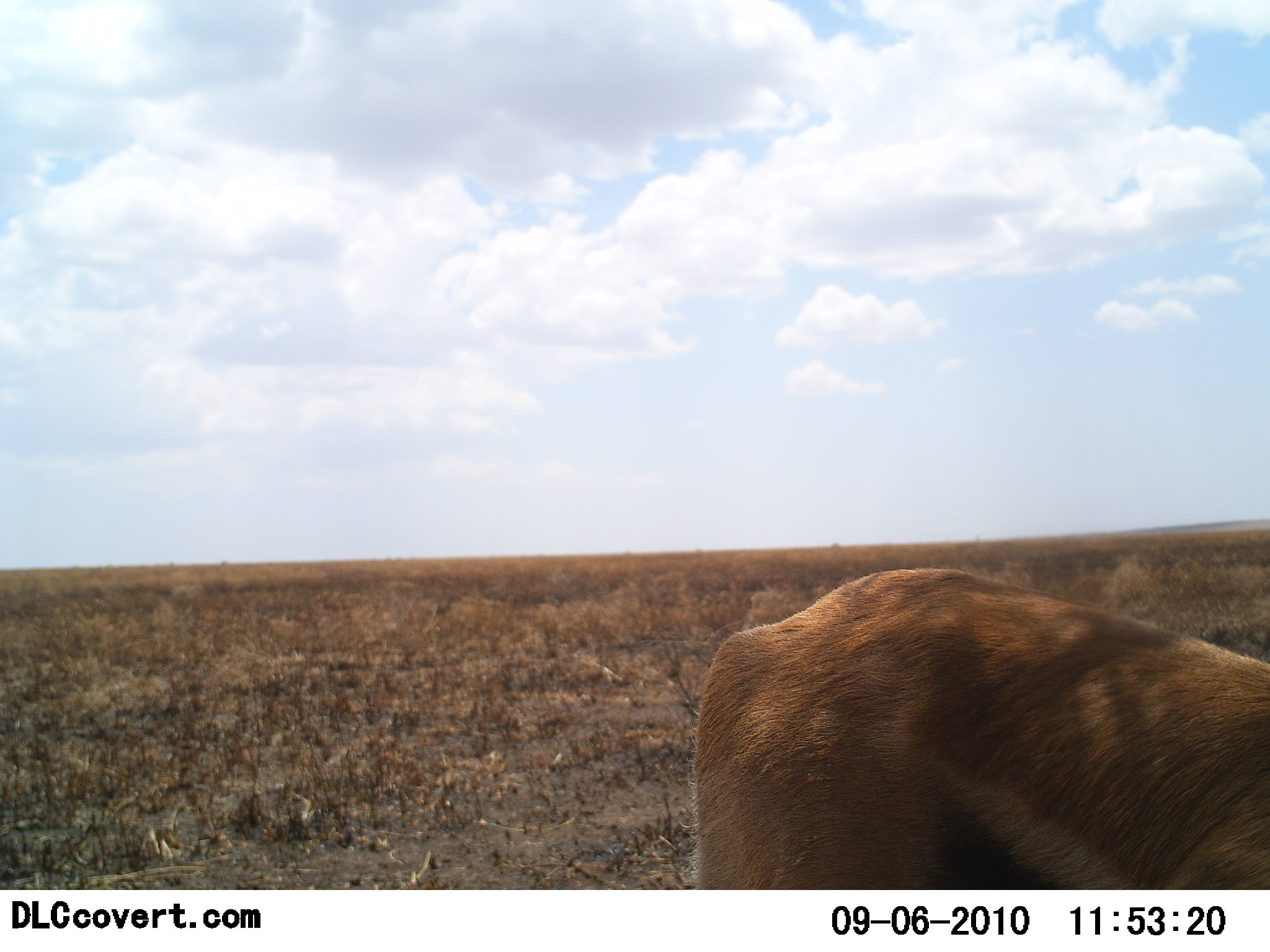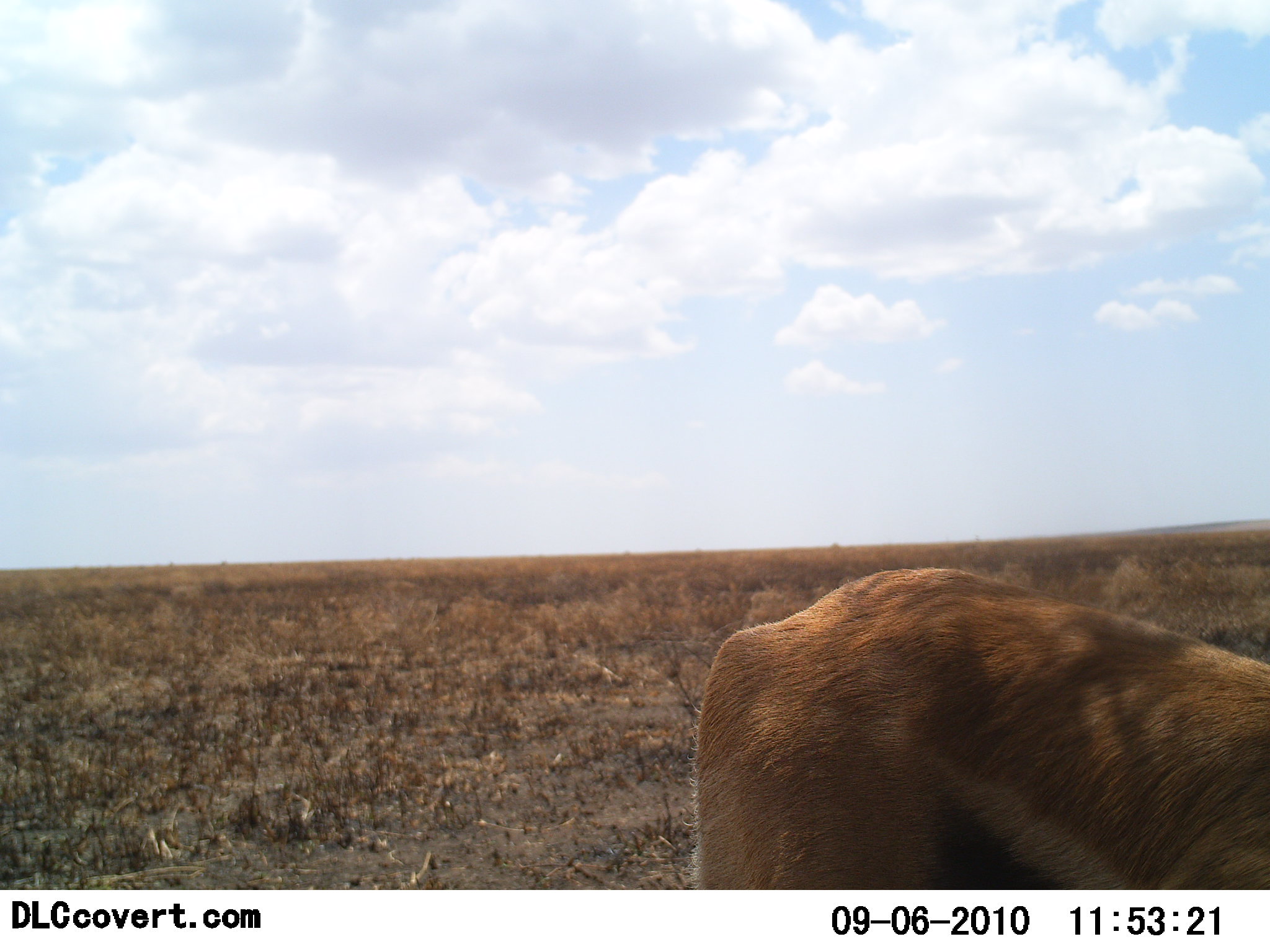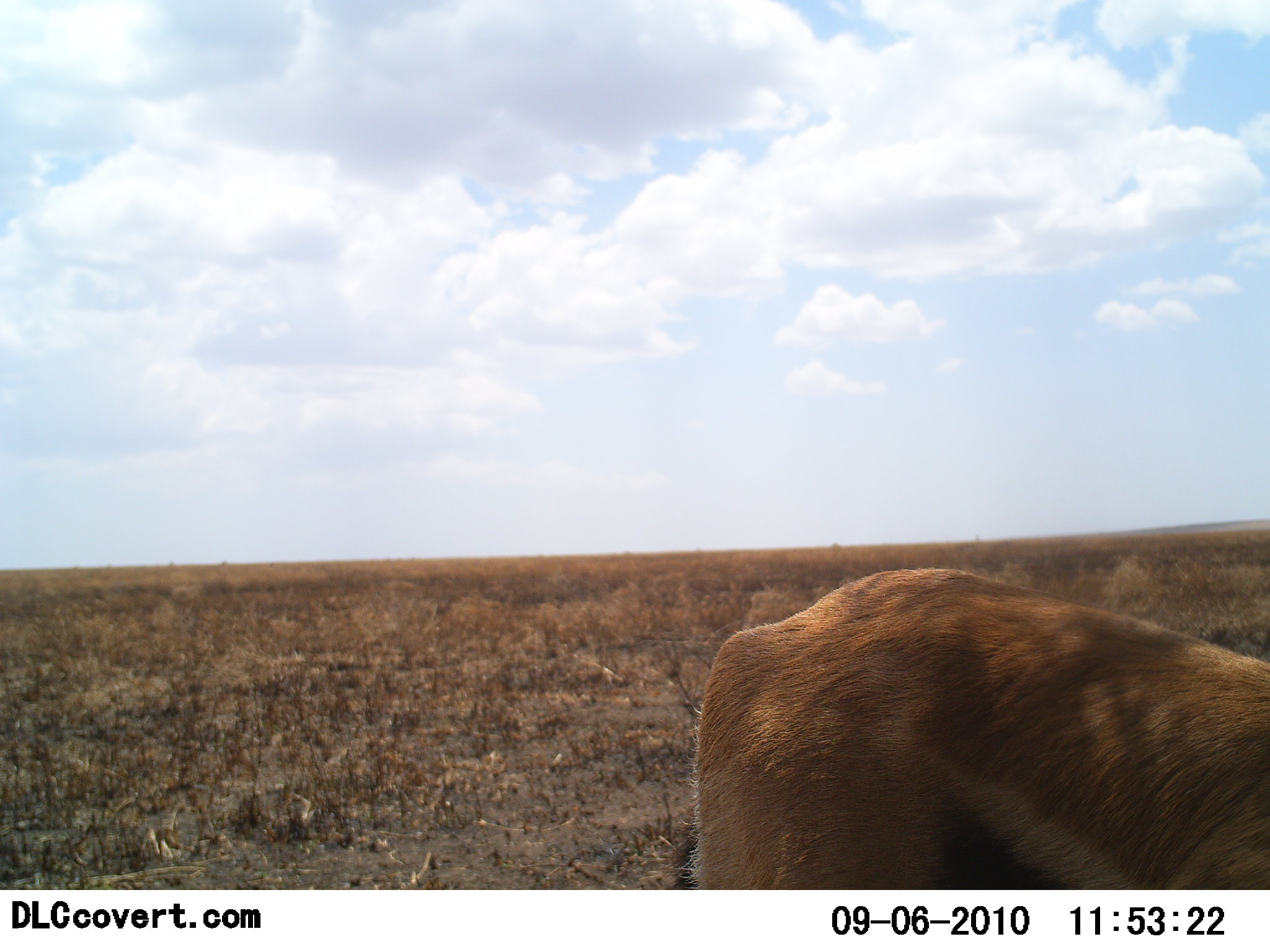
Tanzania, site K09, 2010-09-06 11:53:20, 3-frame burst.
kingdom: Animalia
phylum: Chordata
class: Mammalia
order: Artiodactyla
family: Bovidae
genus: Eudorcas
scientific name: Eudorcas thomsonii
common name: thomson's gazelle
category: gazellethomsons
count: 1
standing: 75%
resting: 0%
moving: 8%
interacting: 0%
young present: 0%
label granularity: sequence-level